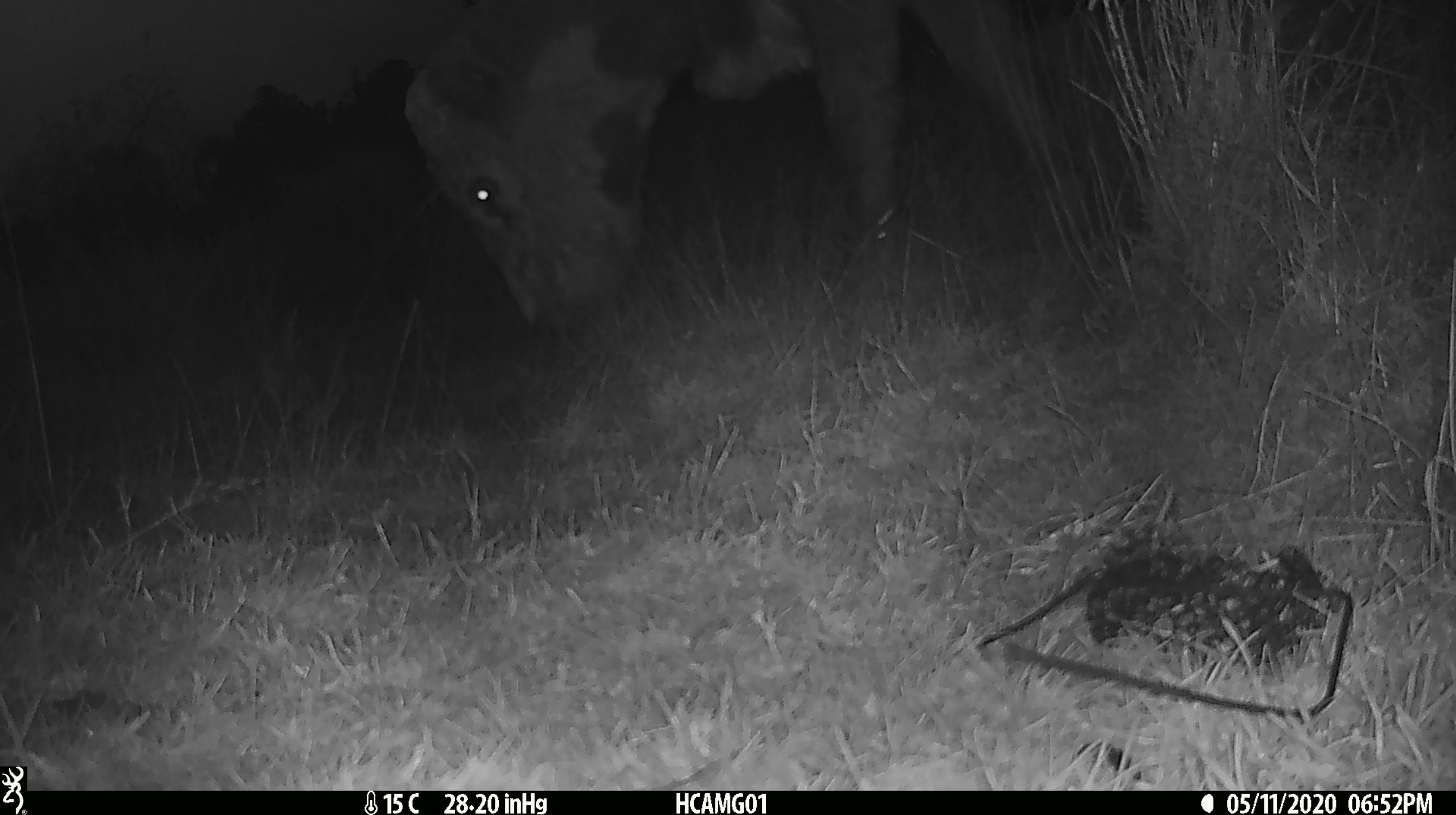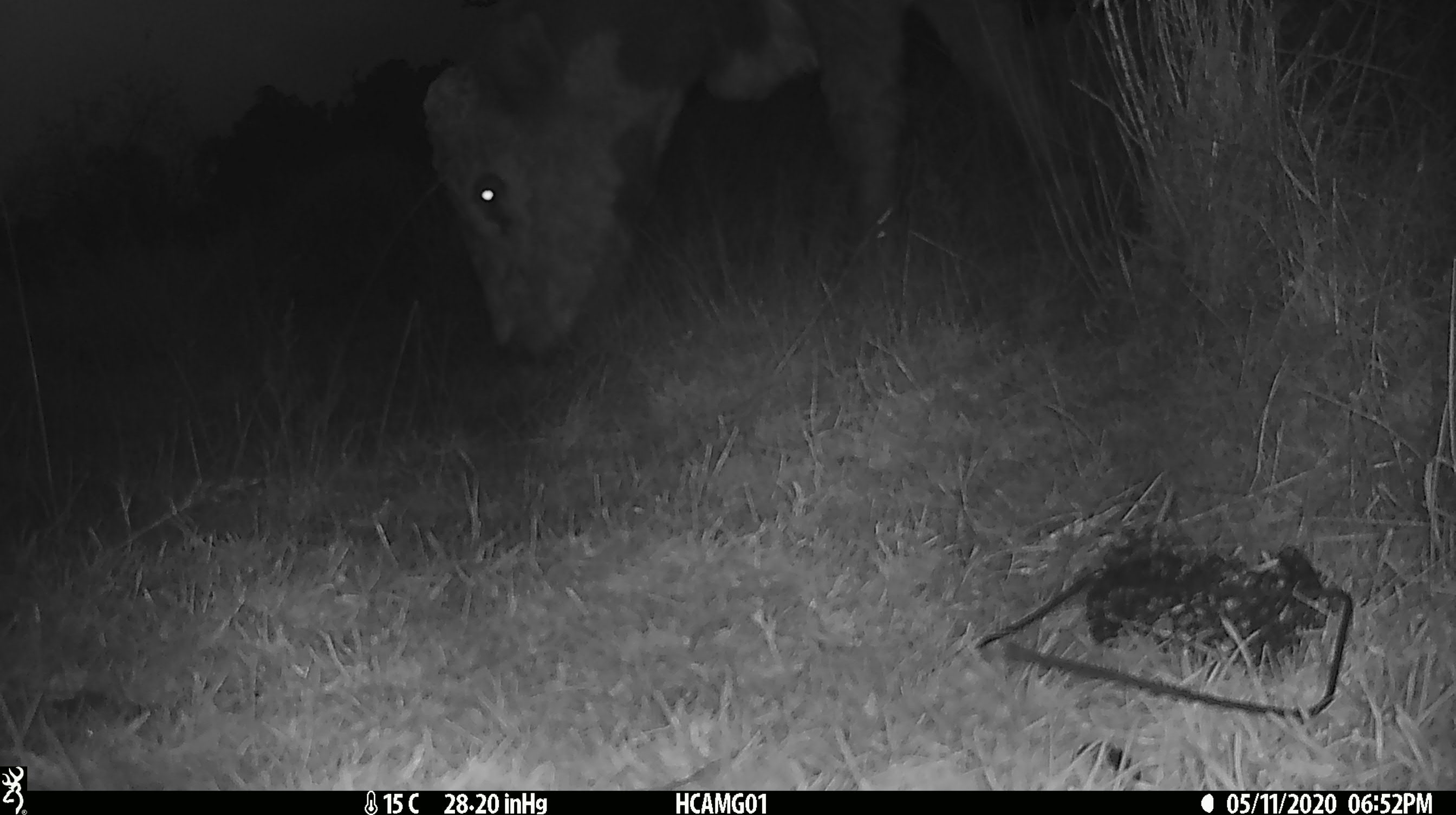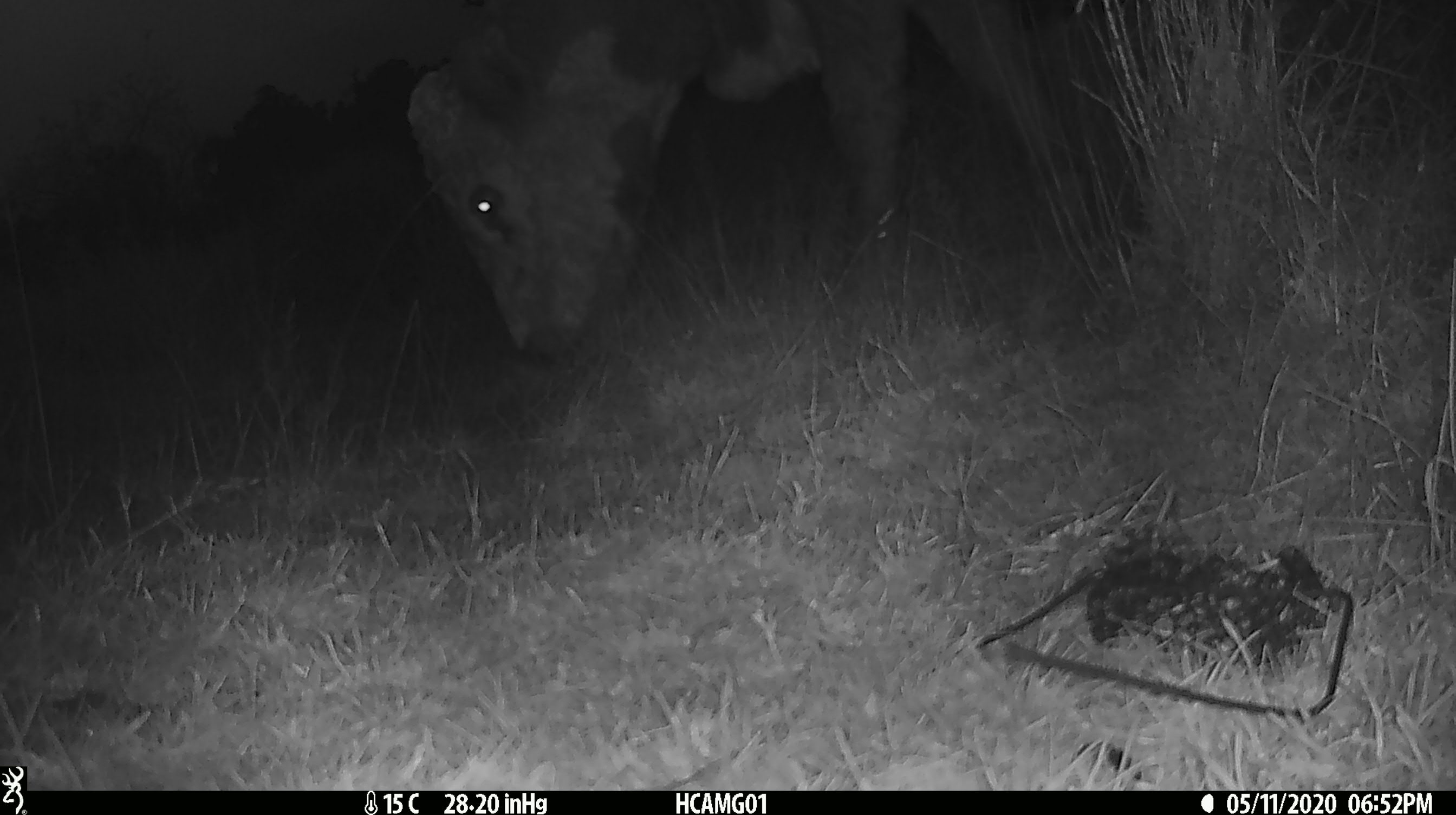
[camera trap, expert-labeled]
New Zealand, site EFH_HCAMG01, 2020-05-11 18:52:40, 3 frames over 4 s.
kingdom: Animalia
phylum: Chordata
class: Mammalia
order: Artiodactyla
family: Bovidae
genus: Bos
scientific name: Bos taurus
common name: domestic cow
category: cow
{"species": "cow (domestic cow) (Bos taurus)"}